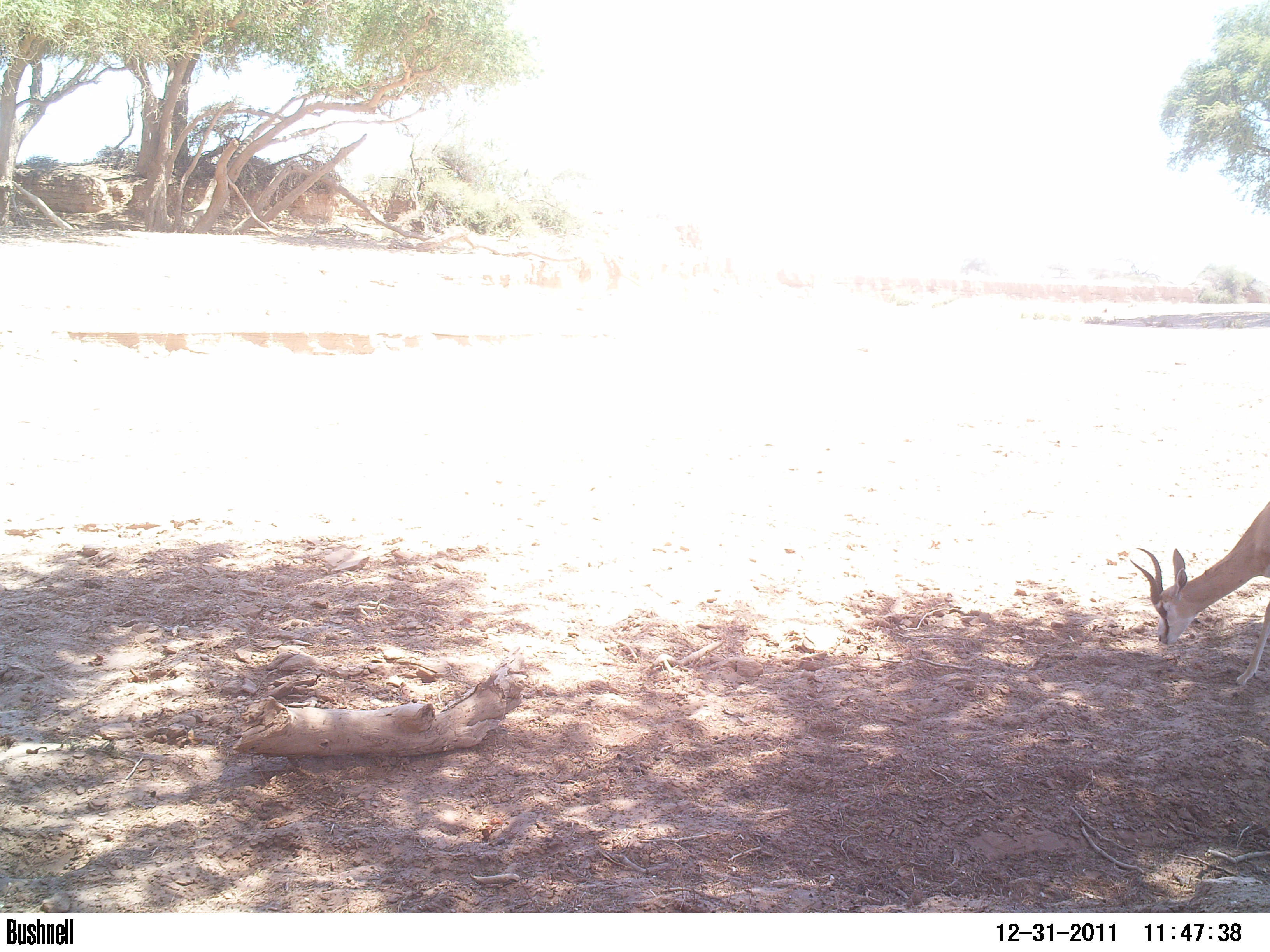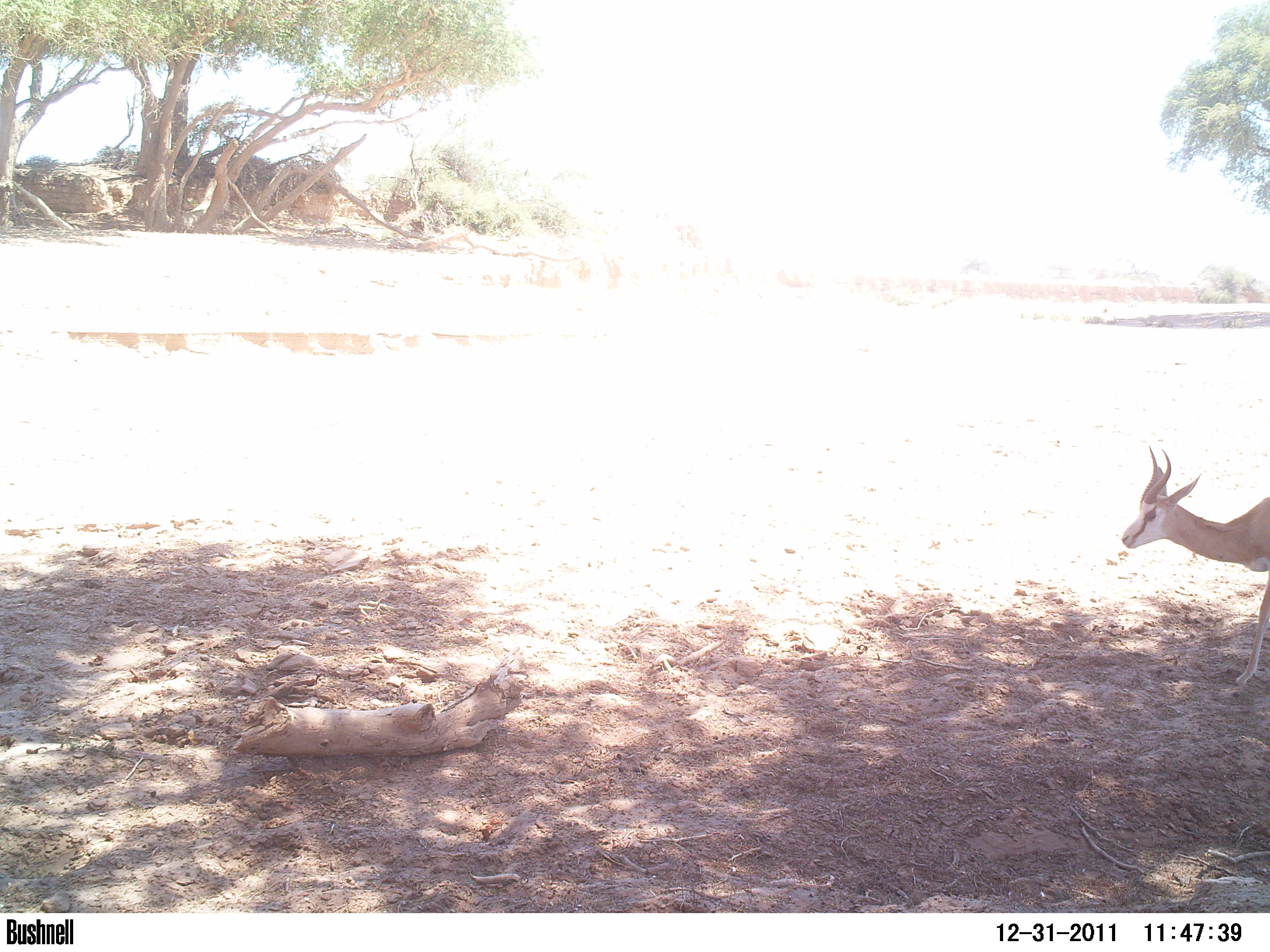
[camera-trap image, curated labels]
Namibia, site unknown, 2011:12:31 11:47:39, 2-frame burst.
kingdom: Animalia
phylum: Chordata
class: Mammalia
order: Artiodactyla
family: Bovidae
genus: Antidorcas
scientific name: Antidorcas marsupialis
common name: springbok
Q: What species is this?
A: Antidorcas marsupialis (springbok).